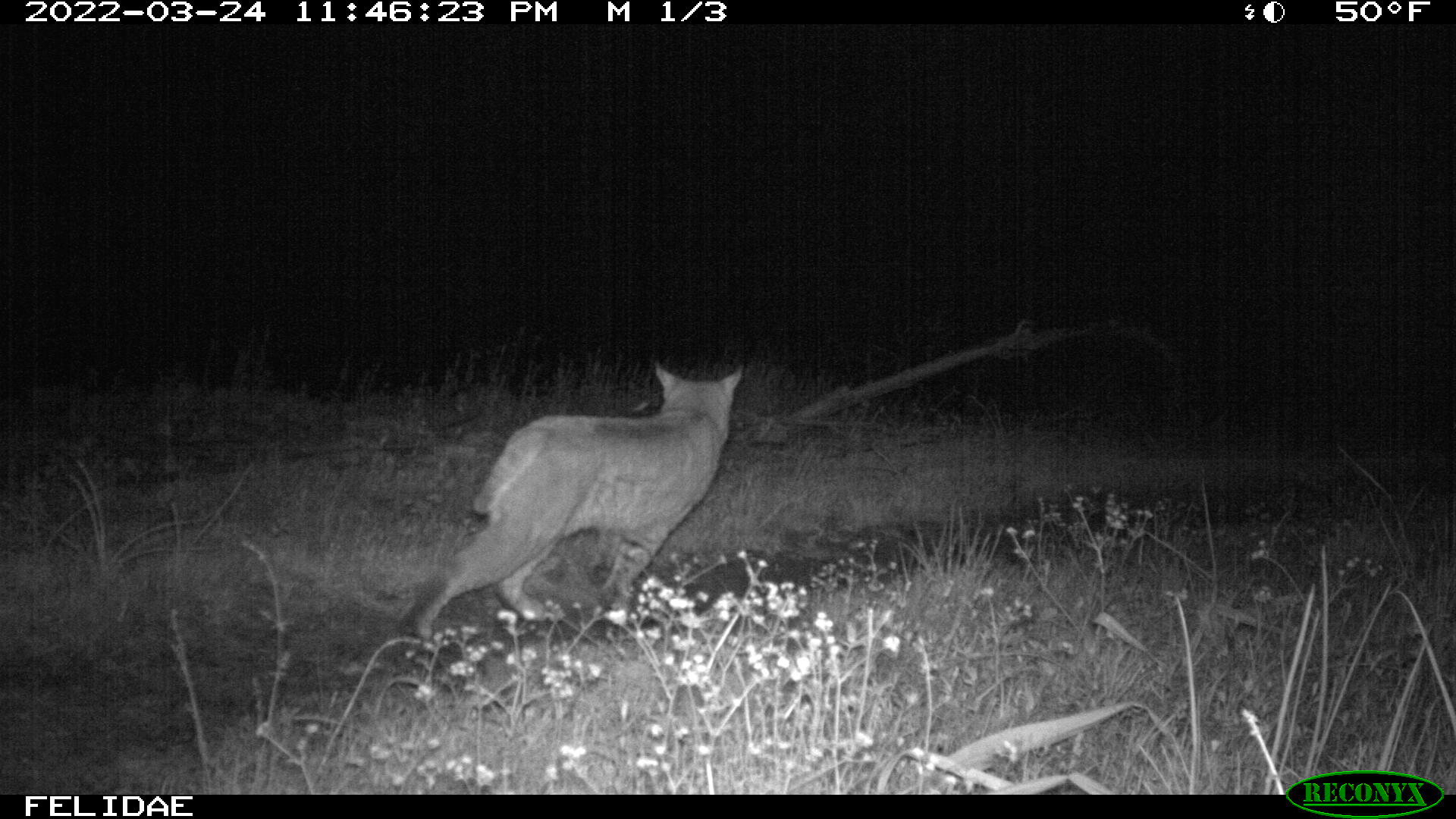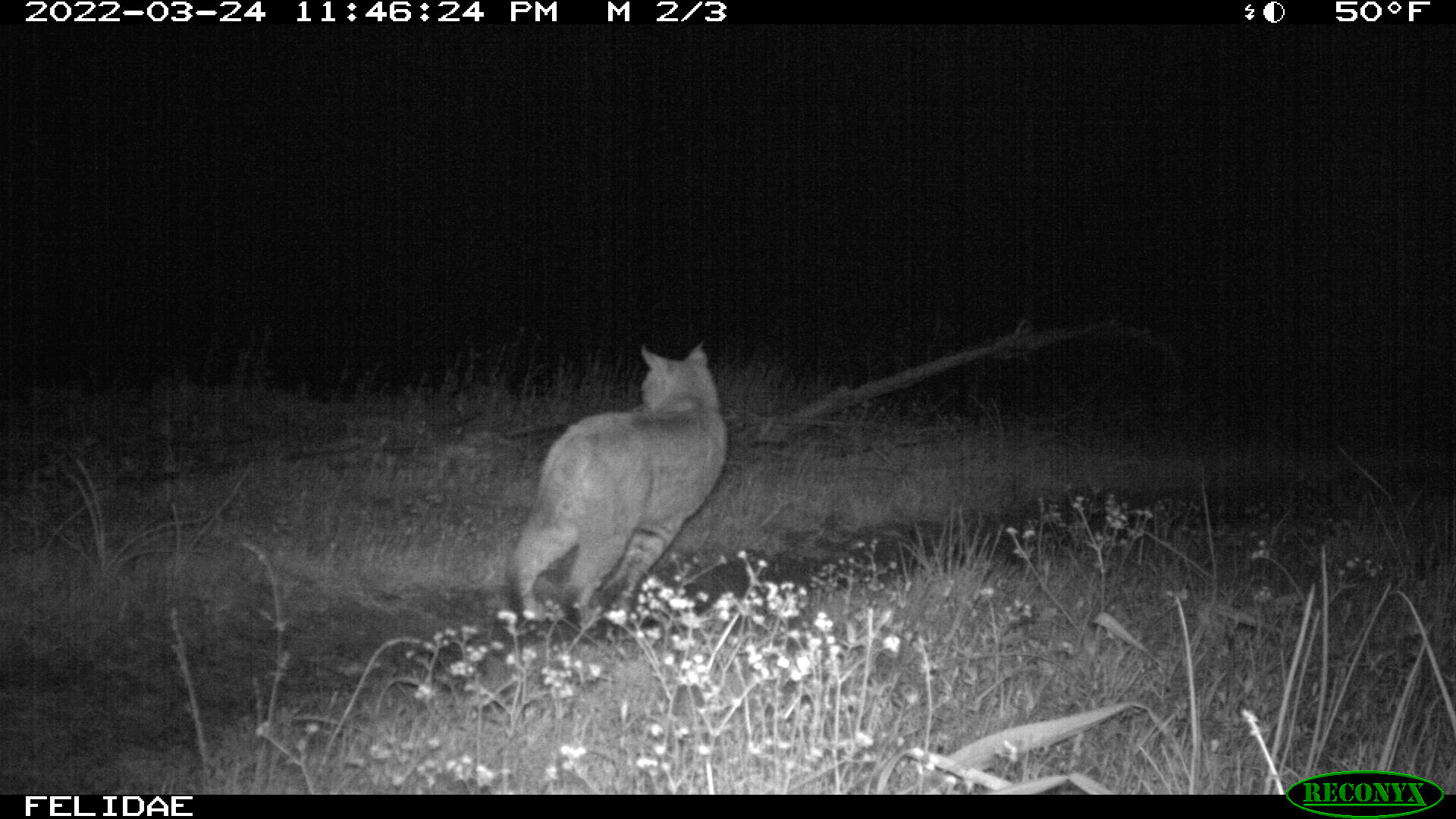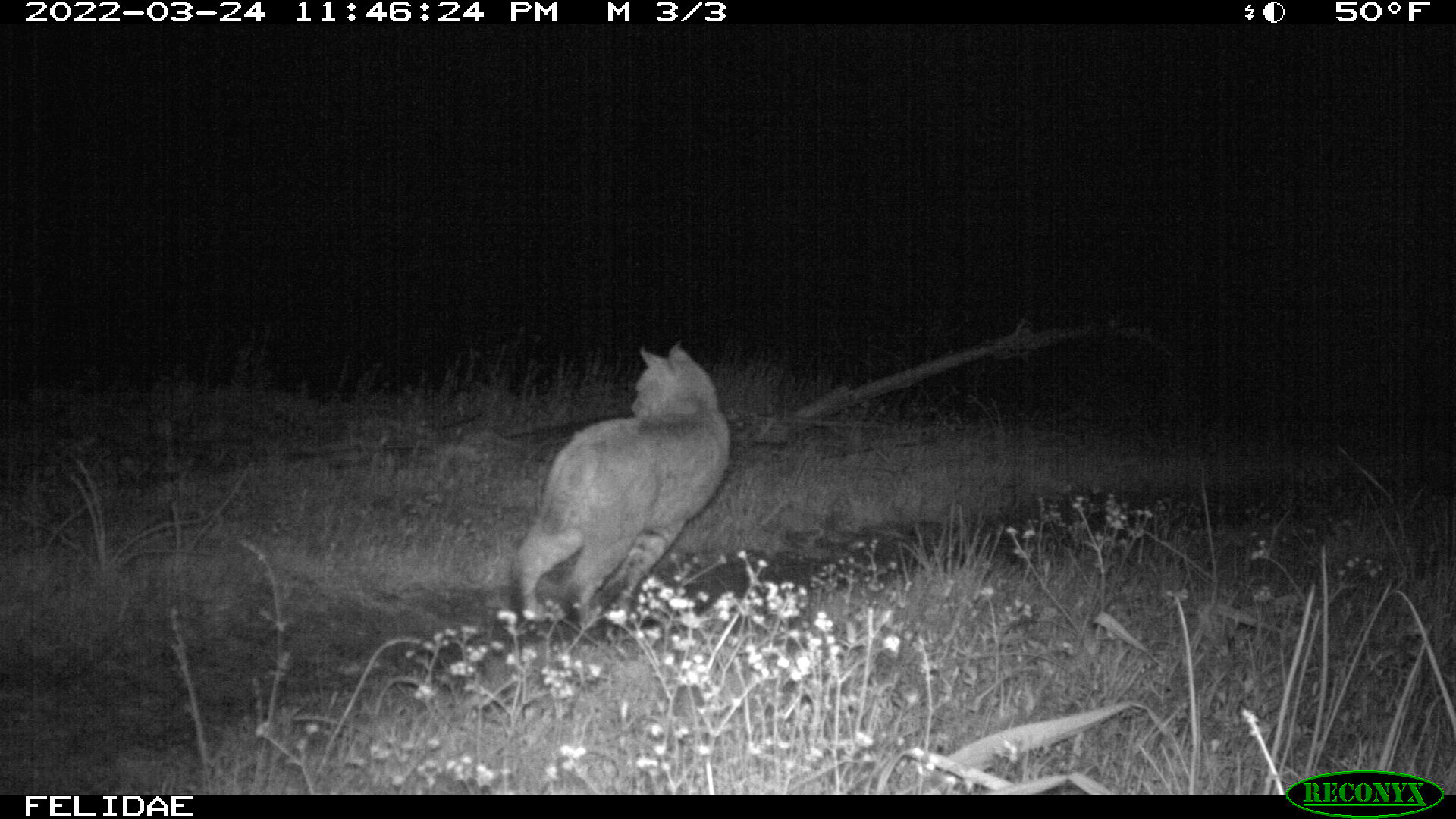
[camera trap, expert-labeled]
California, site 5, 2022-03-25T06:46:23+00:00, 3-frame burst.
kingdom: Animalia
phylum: Chordata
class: Mammalia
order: Carnivora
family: Felidae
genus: Lynx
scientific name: Lynx rufus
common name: bobcat